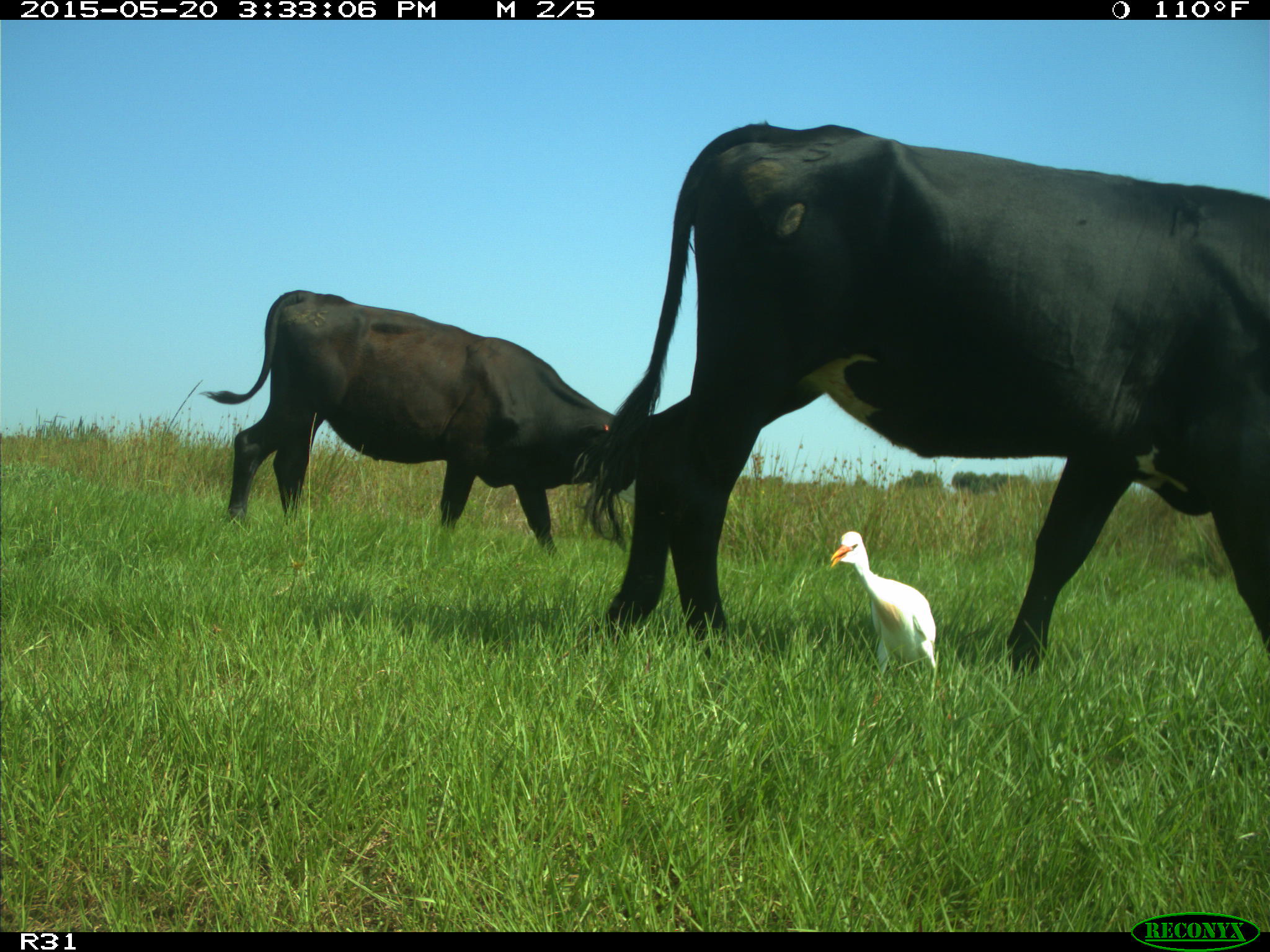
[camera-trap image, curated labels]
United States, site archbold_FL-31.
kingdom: Animalia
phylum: Chordata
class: Mammalia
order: Artiodactyla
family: Bovidae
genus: Bos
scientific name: Bos taurus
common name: domestic cow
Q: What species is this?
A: Bos taurus (domestic cow).